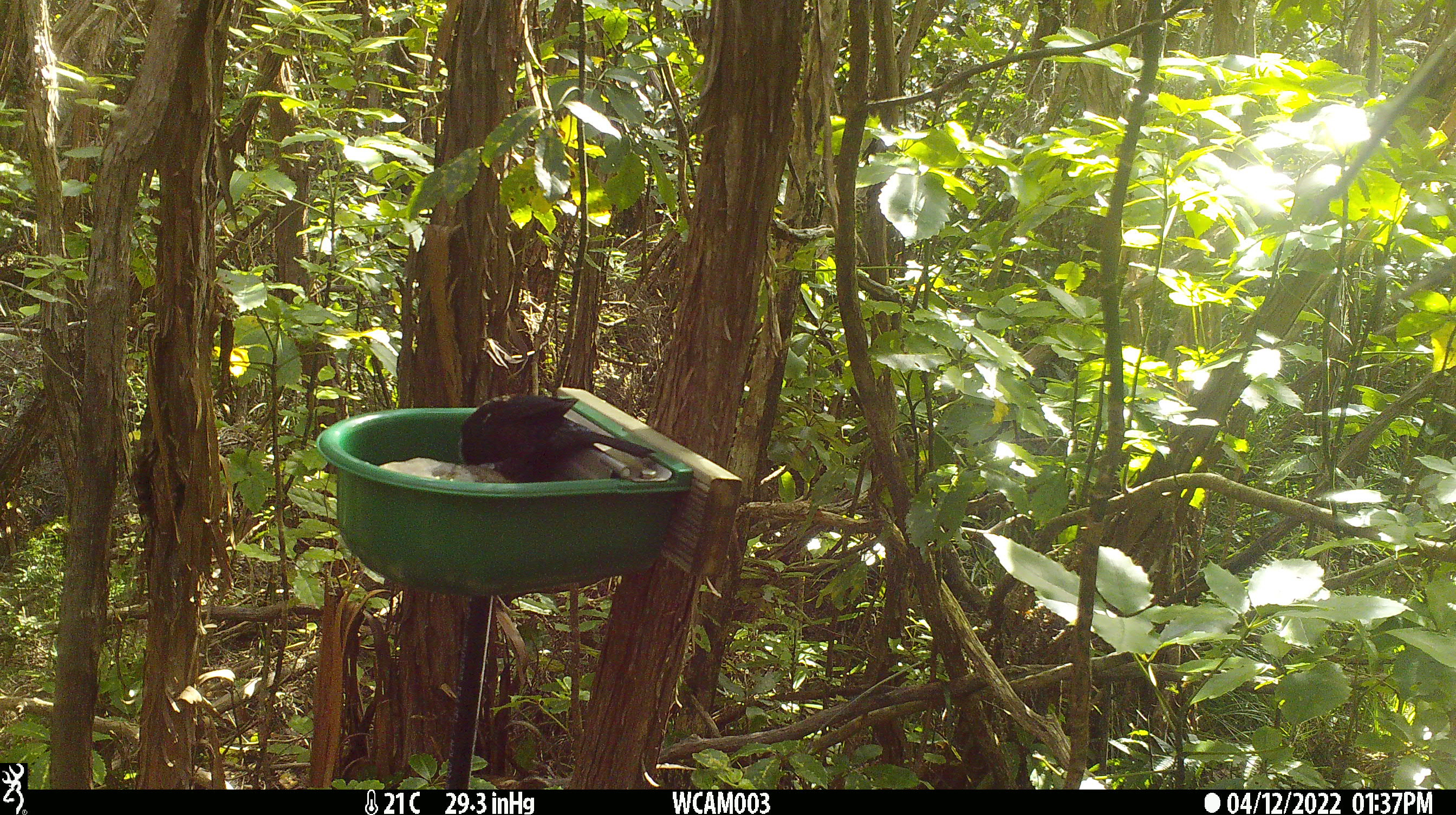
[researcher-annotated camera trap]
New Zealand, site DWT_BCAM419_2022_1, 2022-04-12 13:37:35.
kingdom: Animalia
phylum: Chordata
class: Aves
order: Passeriformes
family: Meliphagidae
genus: Prosthemadera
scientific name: Prosthemadera novaeseelandiae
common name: tui